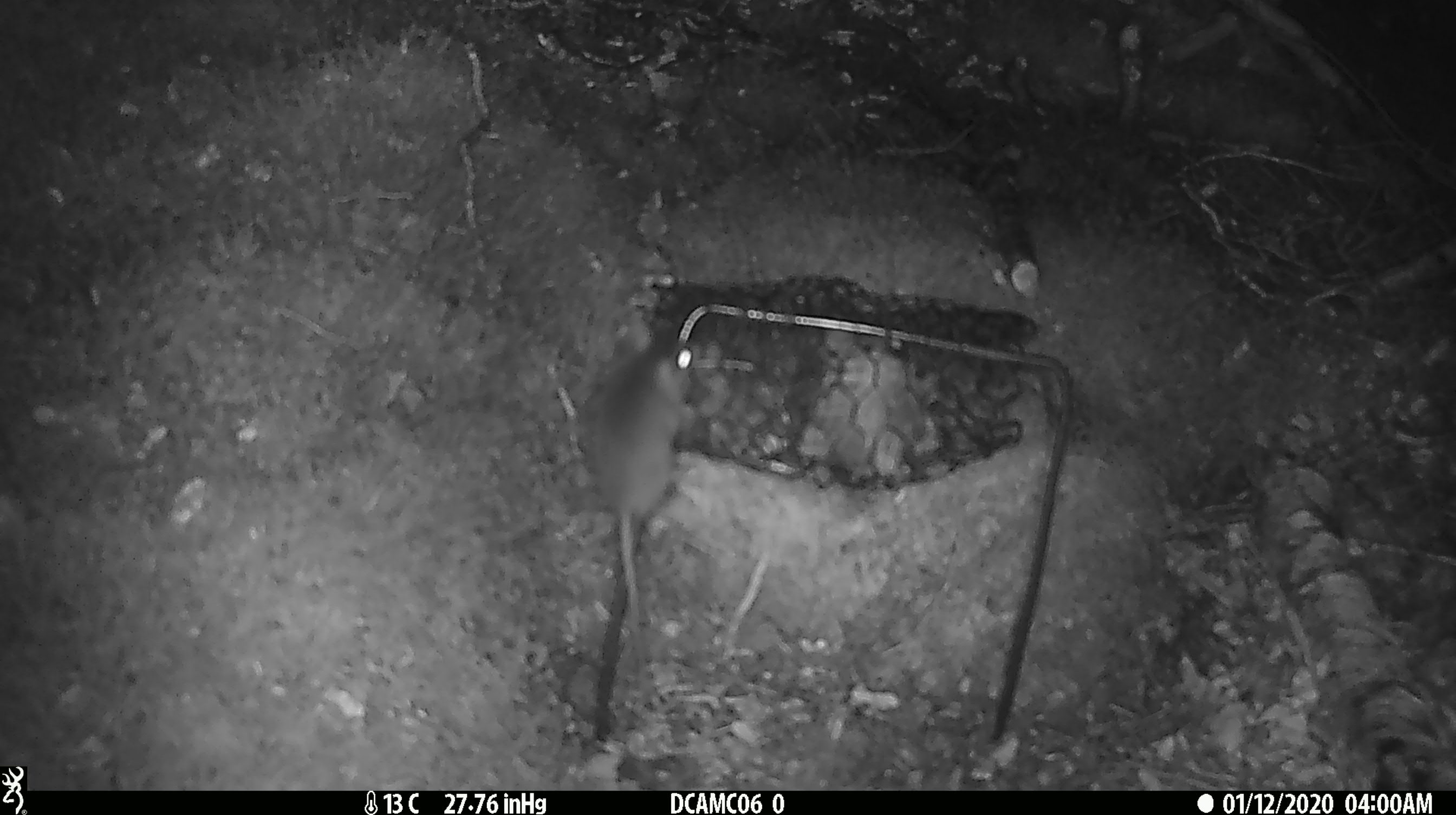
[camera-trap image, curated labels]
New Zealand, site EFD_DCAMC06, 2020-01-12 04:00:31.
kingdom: Animalia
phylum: Chordata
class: Mammalia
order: Rodentia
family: Muridae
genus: Mus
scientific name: Mus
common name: mouse